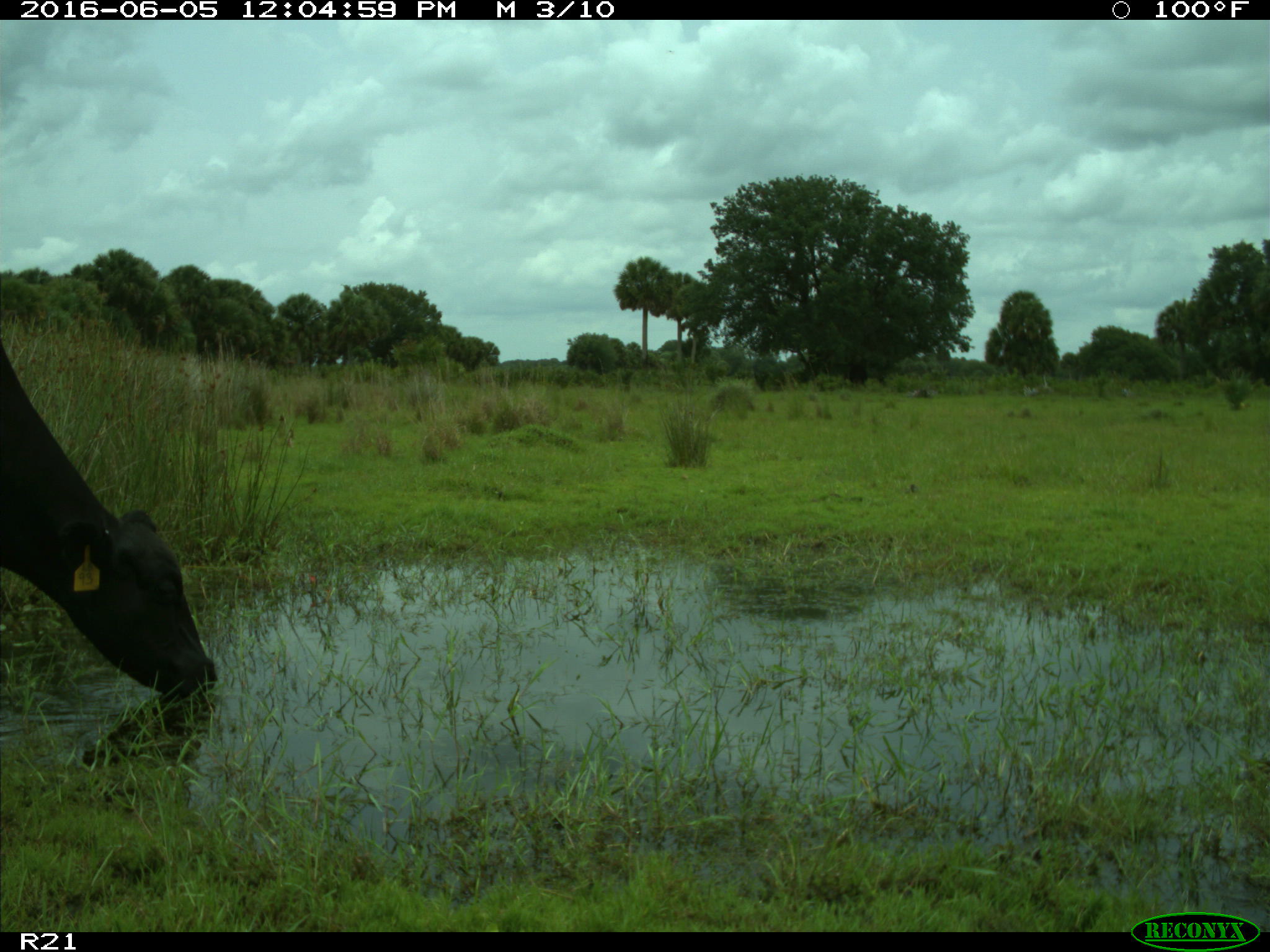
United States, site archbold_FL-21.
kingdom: Animalia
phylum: Chordata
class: Mammalia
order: Artiodactyla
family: Bovidae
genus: Bos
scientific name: Bos taurus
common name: domestic cow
Bos taurus (domestic cow).